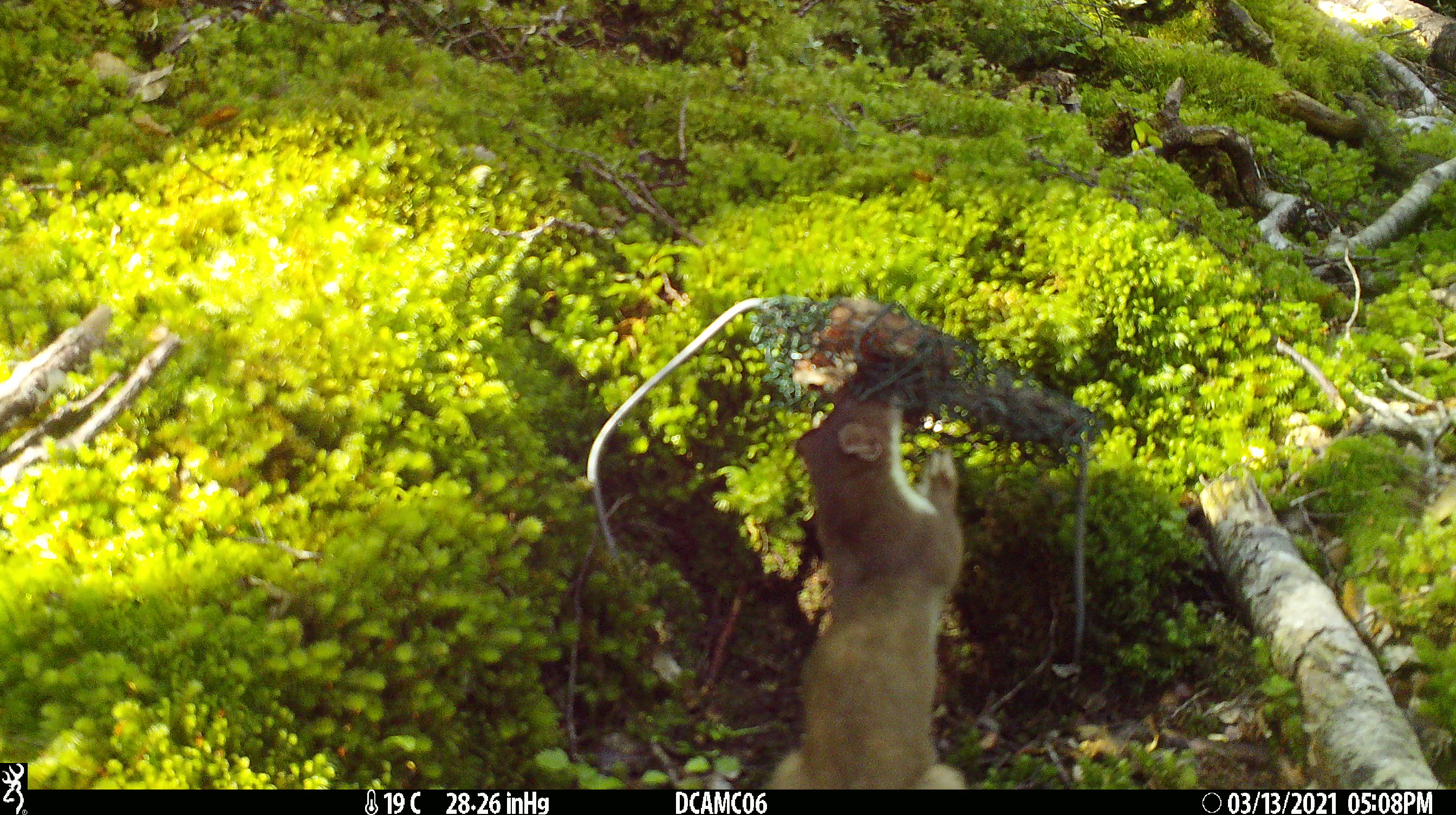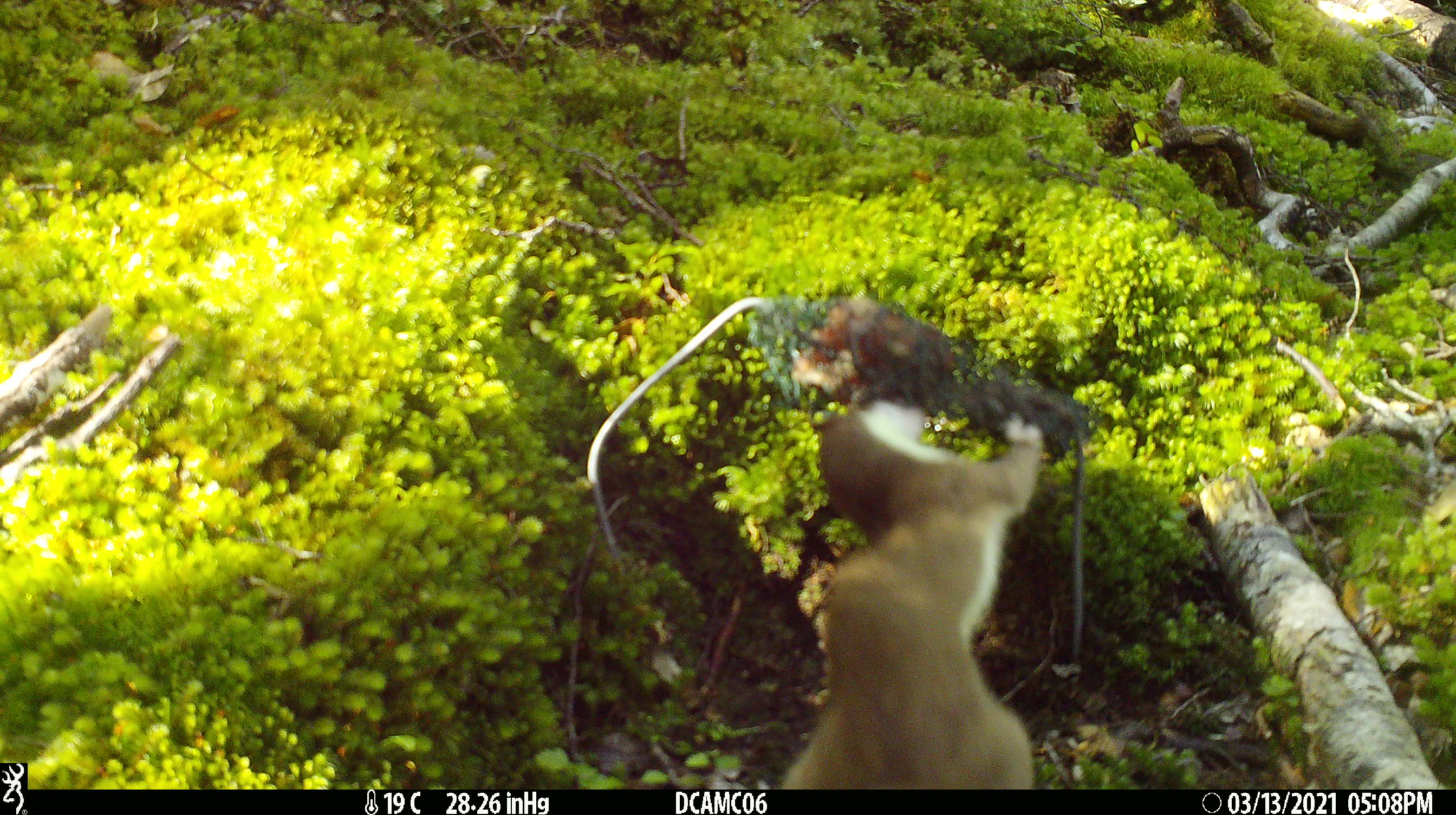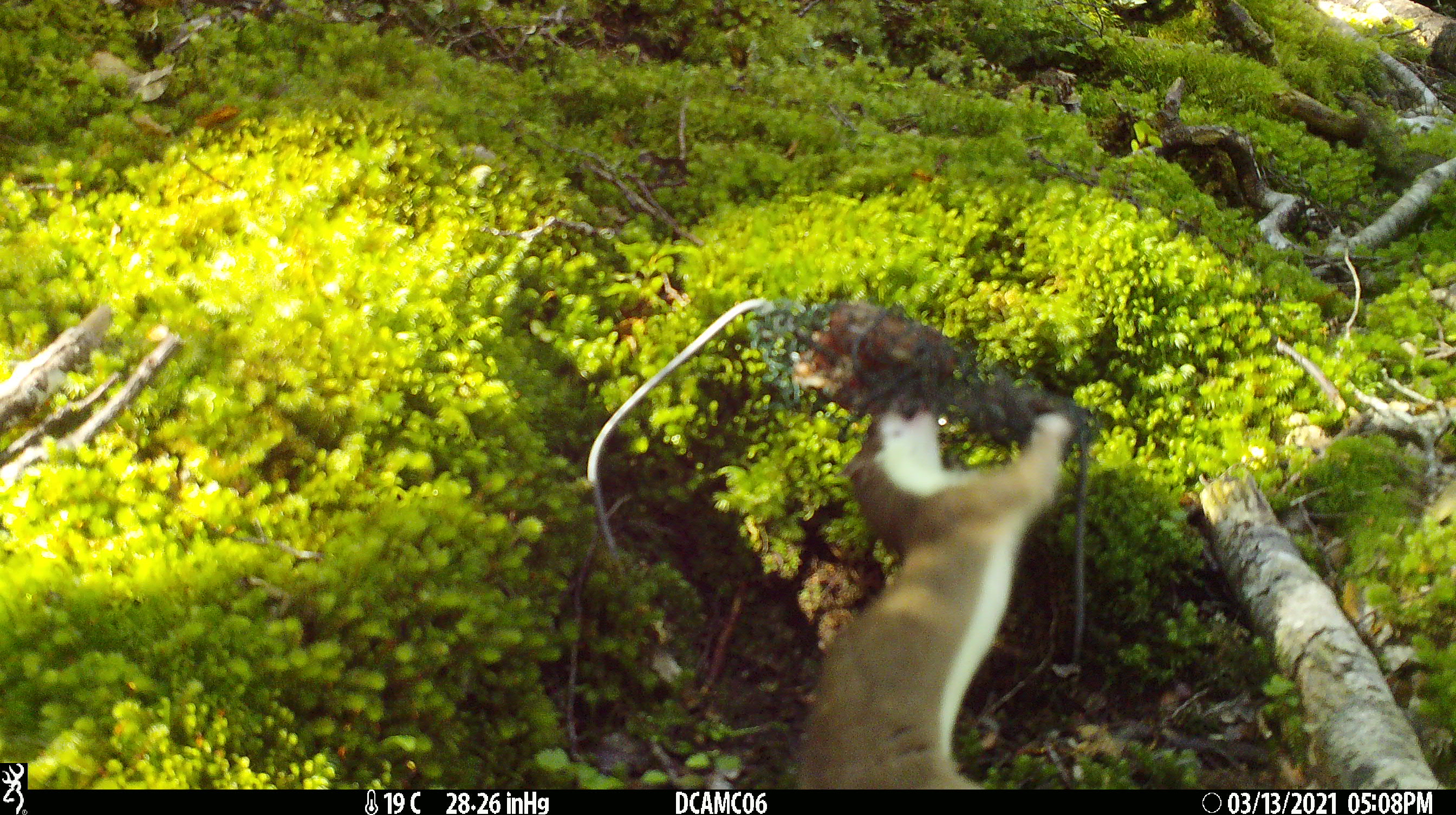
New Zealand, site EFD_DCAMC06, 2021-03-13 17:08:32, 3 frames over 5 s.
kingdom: Animalia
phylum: Chordata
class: Mammalia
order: Carnivora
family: Mustelidae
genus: Mustela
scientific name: Mustela erminea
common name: stoat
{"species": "stoat (Mustela erminea)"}